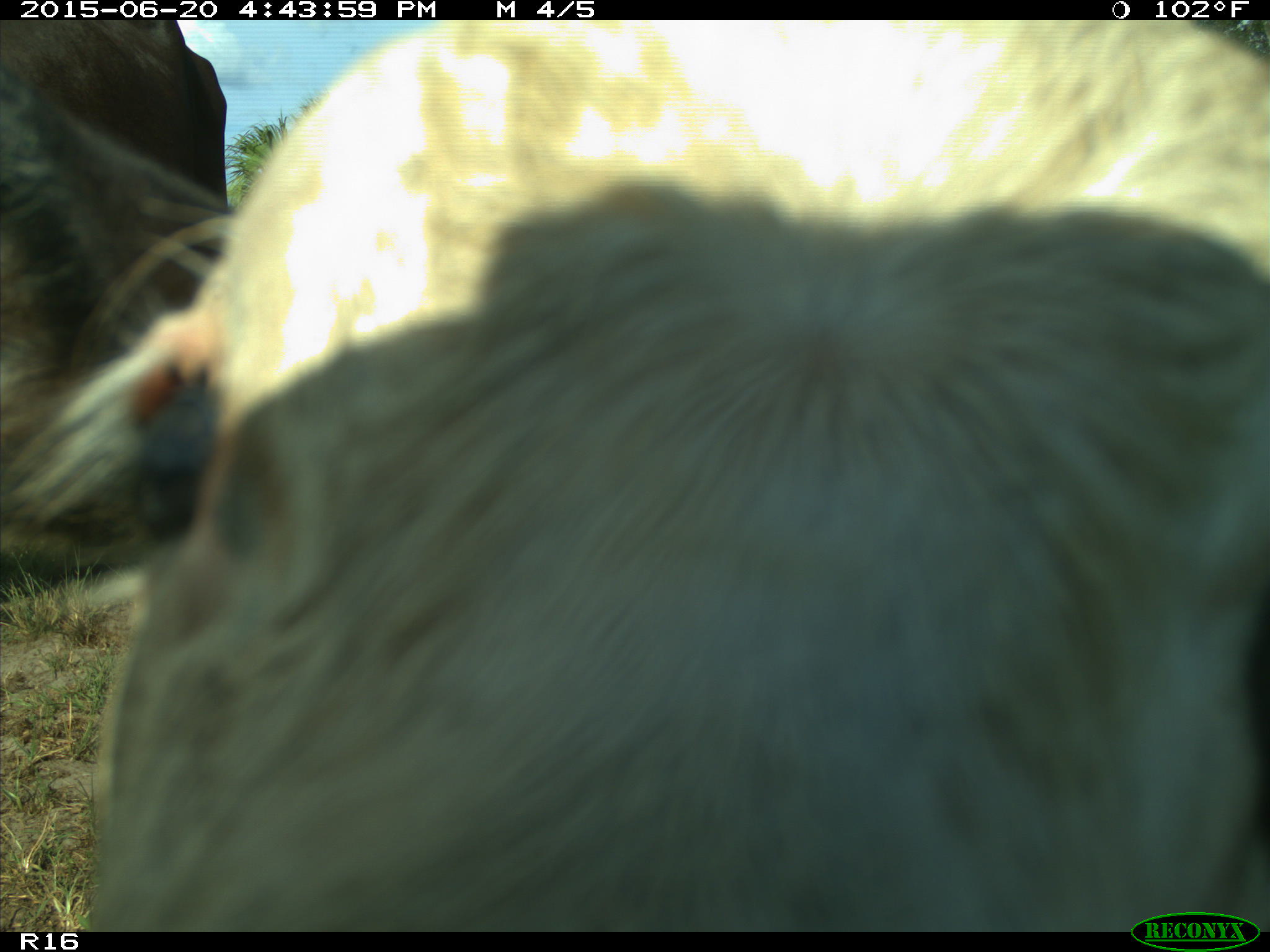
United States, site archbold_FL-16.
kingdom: Animalia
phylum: Chordata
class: Mammalia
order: Artiodactyla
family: Bovidae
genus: Bos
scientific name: Bos taurus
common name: domestic cow